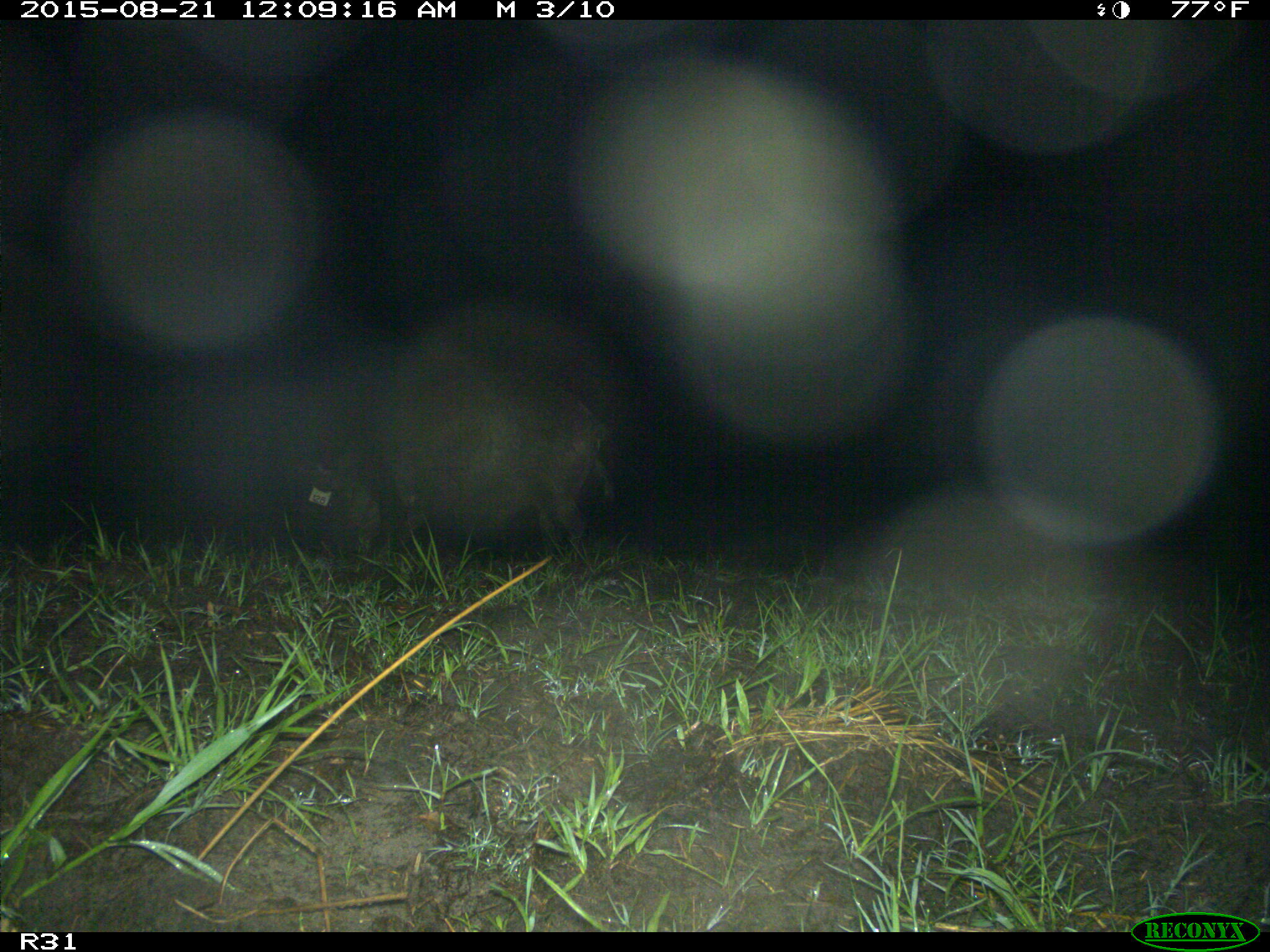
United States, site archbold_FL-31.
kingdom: Animalia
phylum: Chordata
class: Mammalia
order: Artiodactyla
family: Suidae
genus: Sus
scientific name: Sus scrofa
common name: wild boar